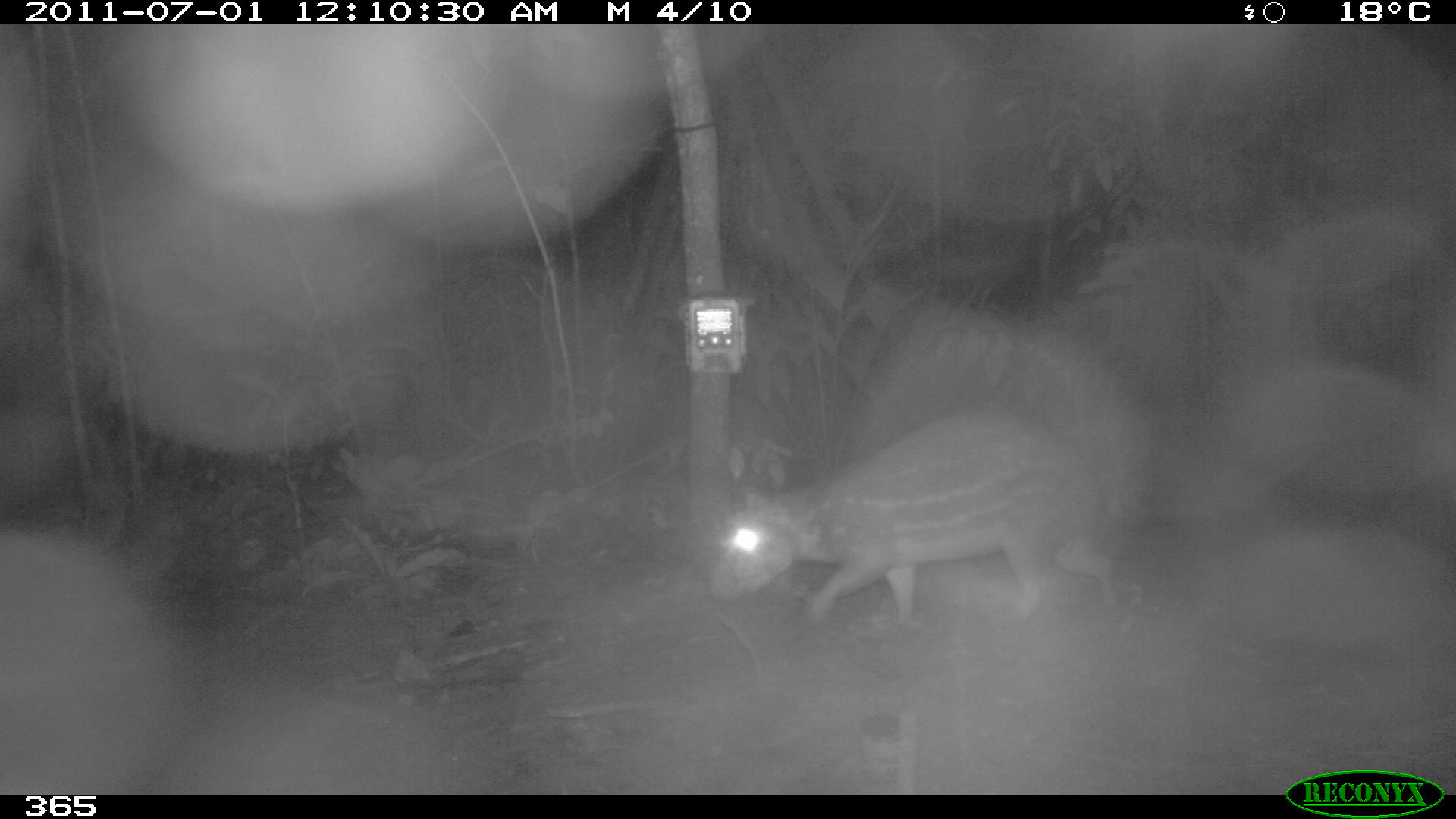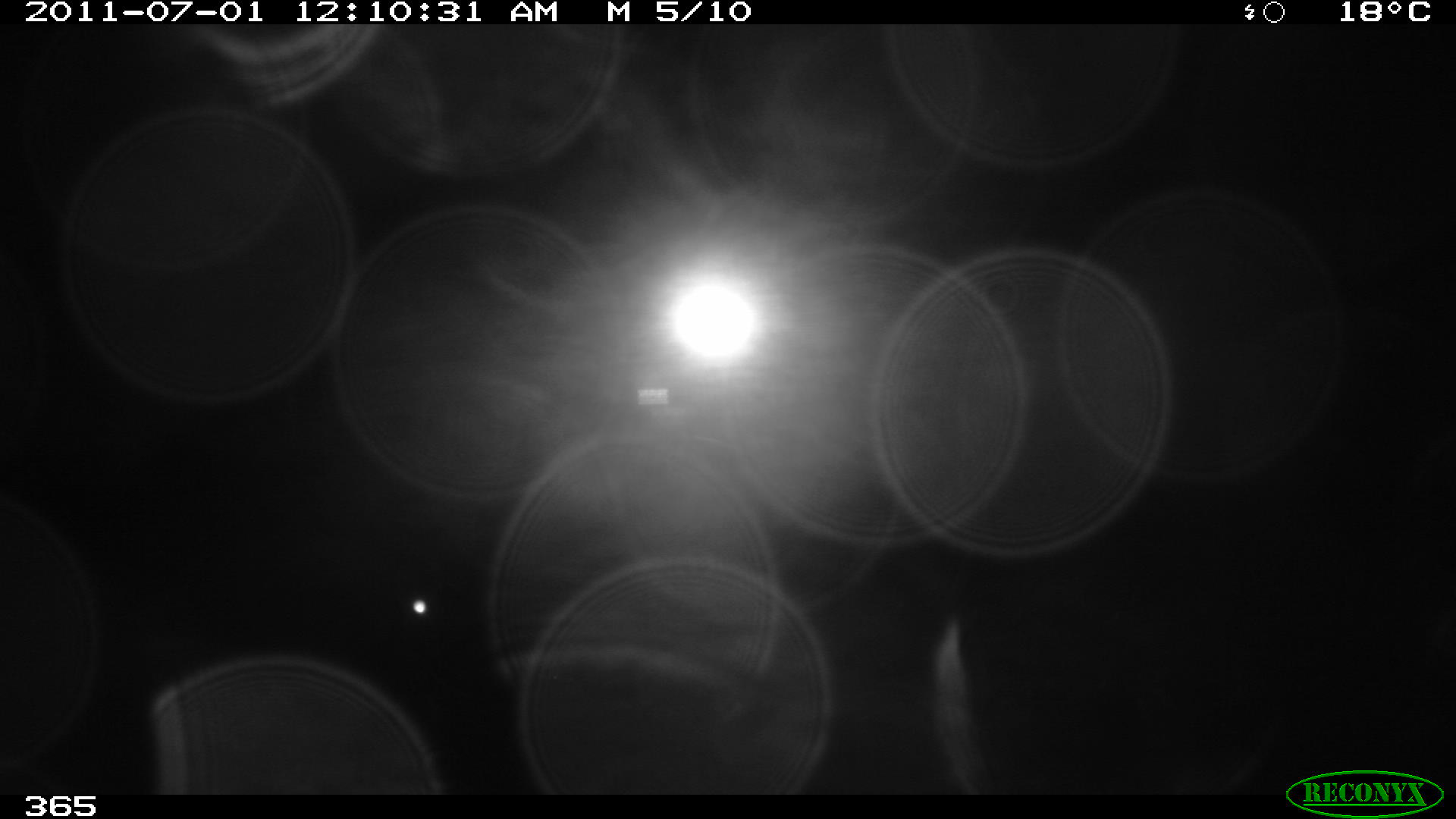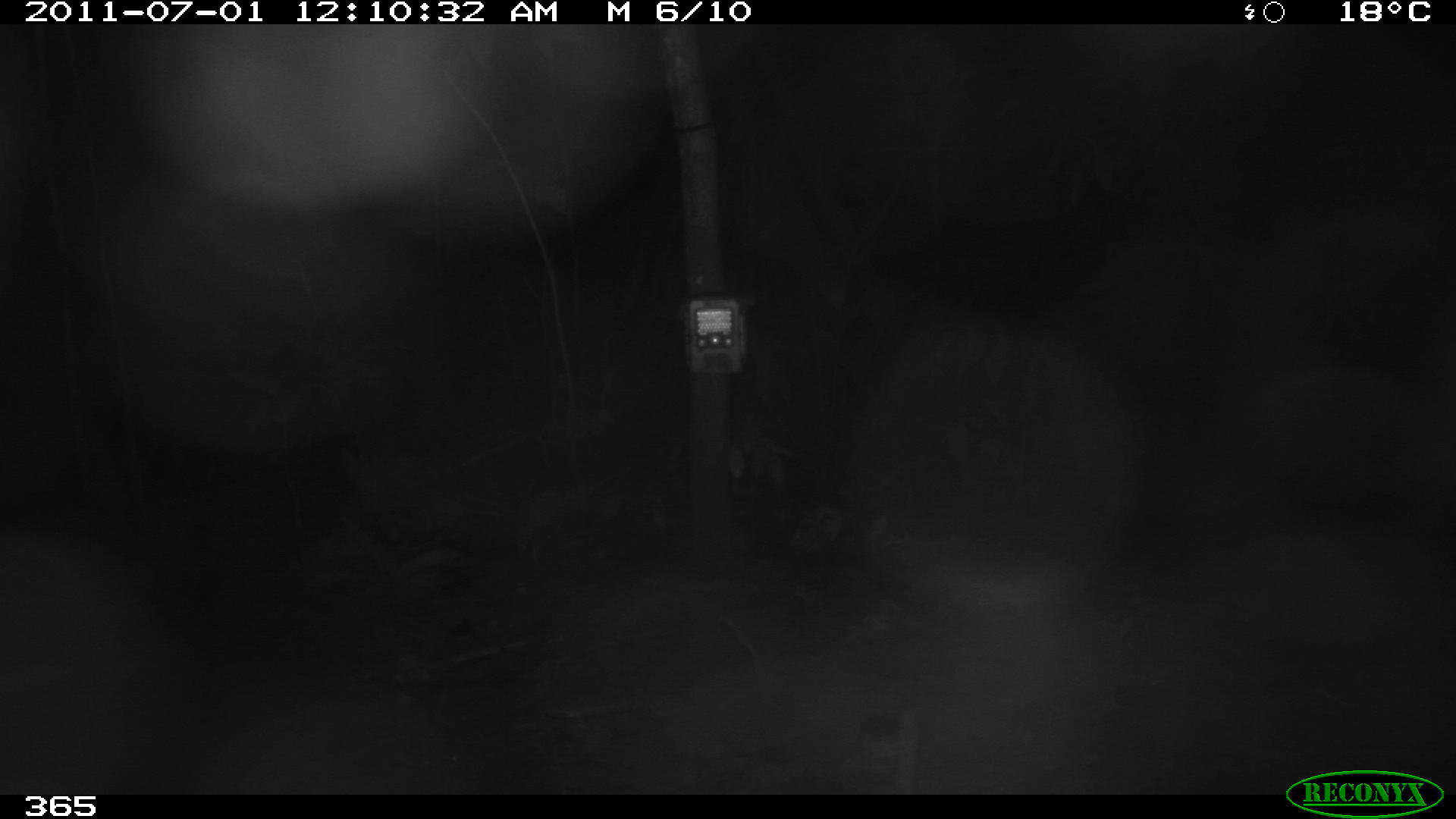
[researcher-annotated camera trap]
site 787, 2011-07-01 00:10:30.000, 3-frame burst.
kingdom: Animalia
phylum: Chordata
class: Mammalia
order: Rodentia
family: Cuniculidae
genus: Cuniculus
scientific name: Cuniculus paca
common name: spotted paca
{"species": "Cuniculus paca (spotted paca)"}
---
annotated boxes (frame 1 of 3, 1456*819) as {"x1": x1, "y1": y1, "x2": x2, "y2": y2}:
cuniculus paca: {"x1": 708, "y1": 413, "x2": 1114, "y2": 624}